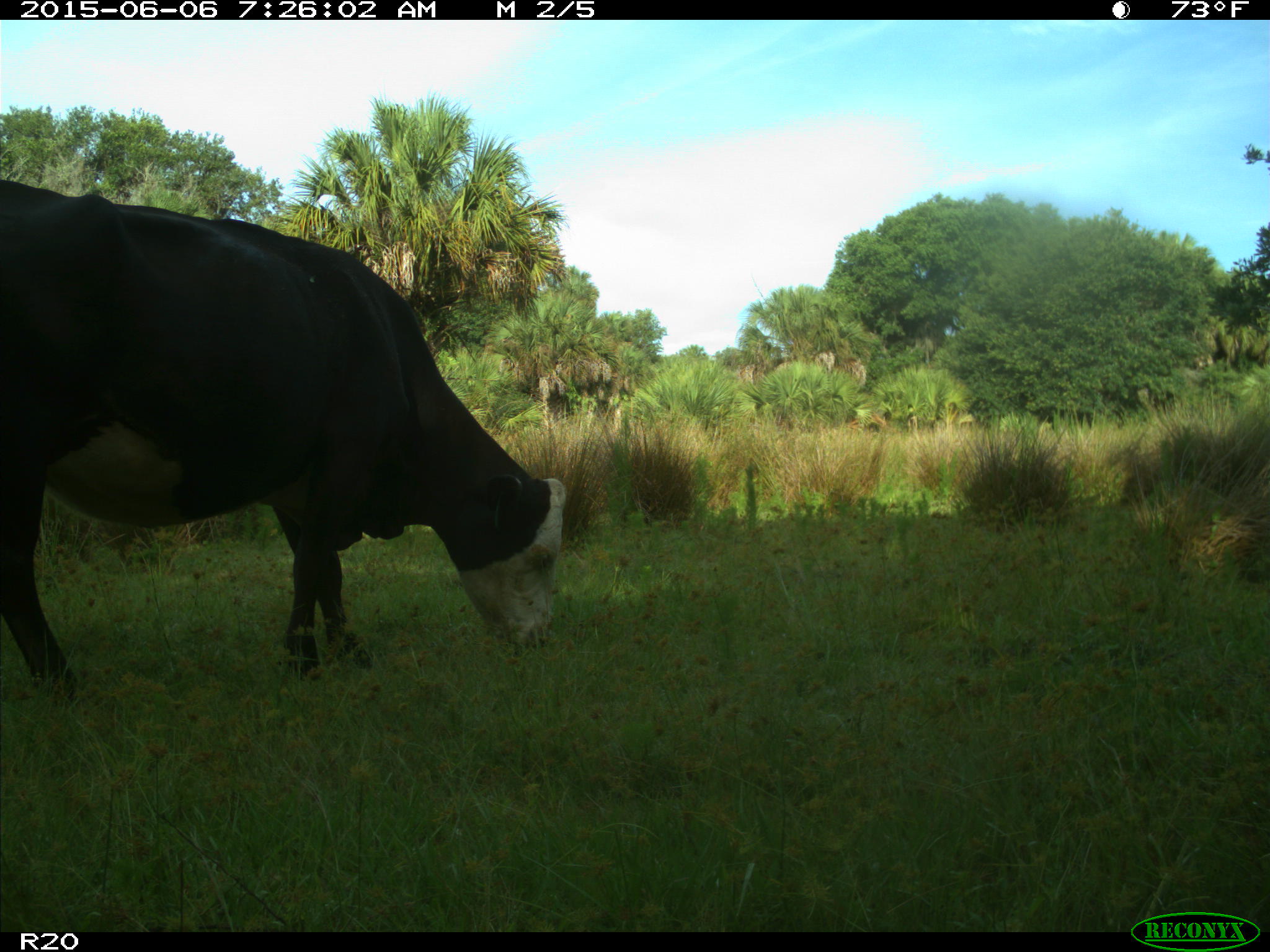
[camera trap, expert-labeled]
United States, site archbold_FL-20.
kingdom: Animalia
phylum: Chordata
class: Mammalia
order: Artiodactyla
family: Bovidae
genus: Bos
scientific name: Bos taurus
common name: domestic cow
Bos taurus (domestic cow).